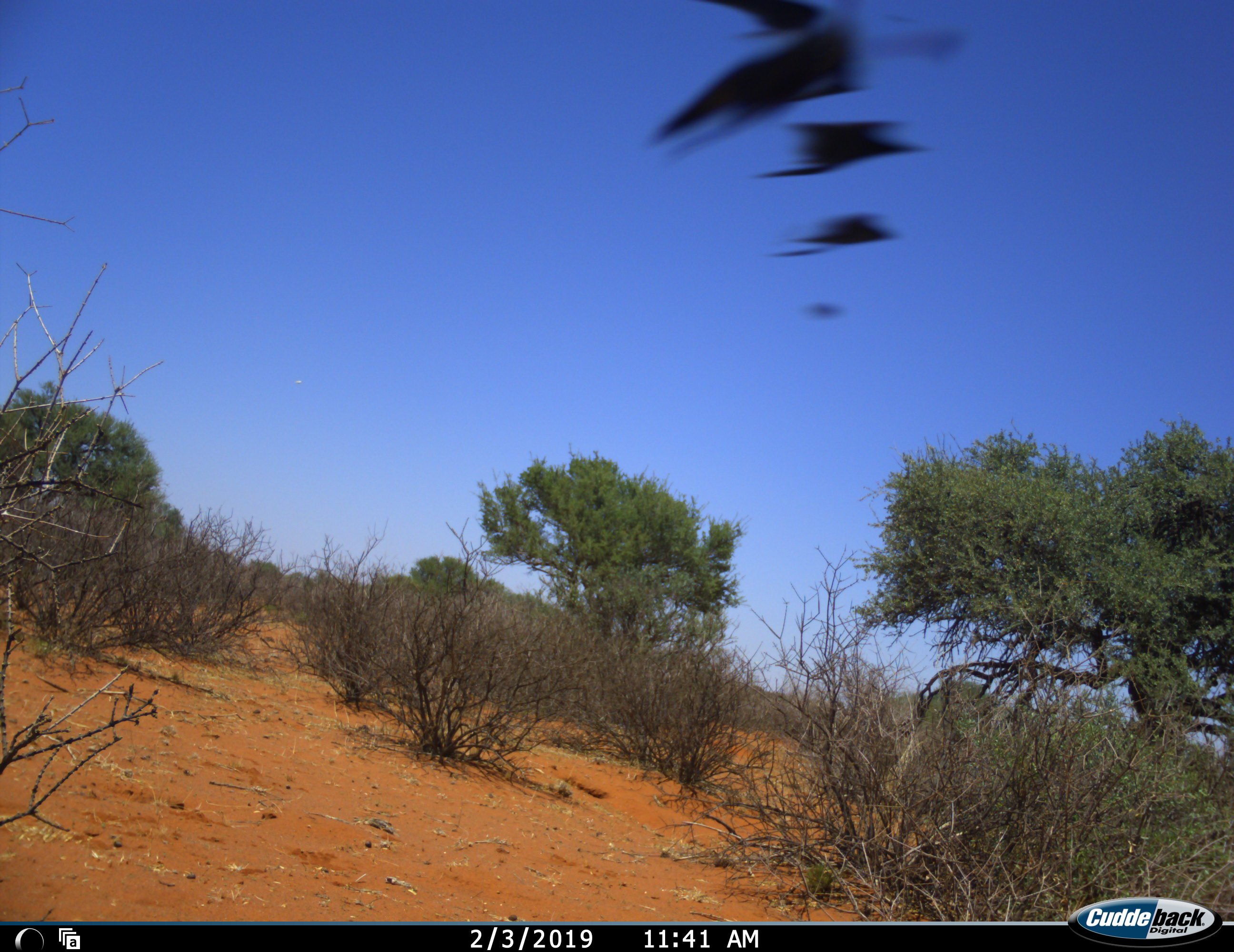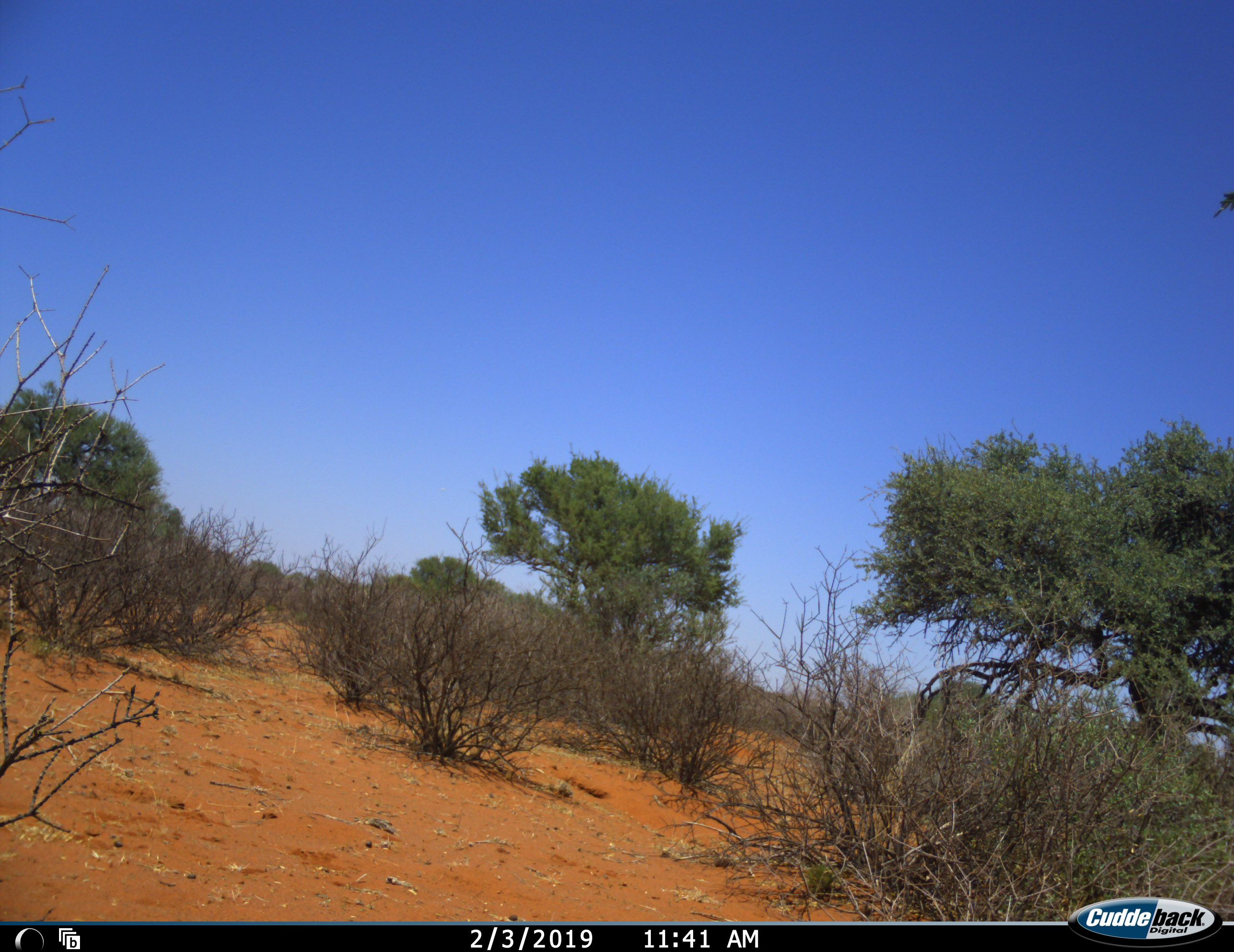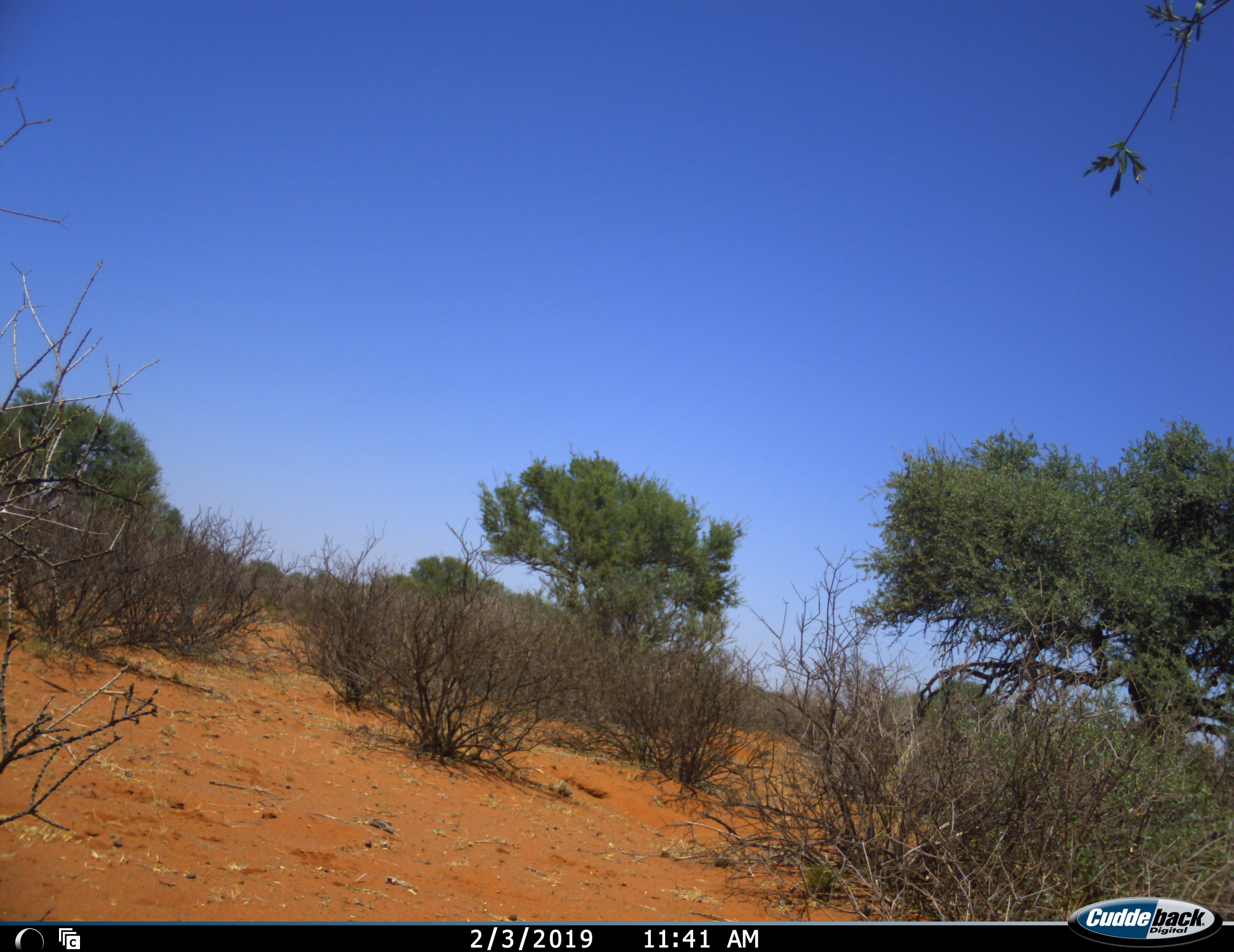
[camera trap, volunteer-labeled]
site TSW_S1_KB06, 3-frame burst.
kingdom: Animalia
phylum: Chordata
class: Aves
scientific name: Aves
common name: bird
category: birdother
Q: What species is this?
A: Birdother (bird) (Aves).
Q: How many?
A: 4.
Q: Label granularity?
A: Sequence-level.